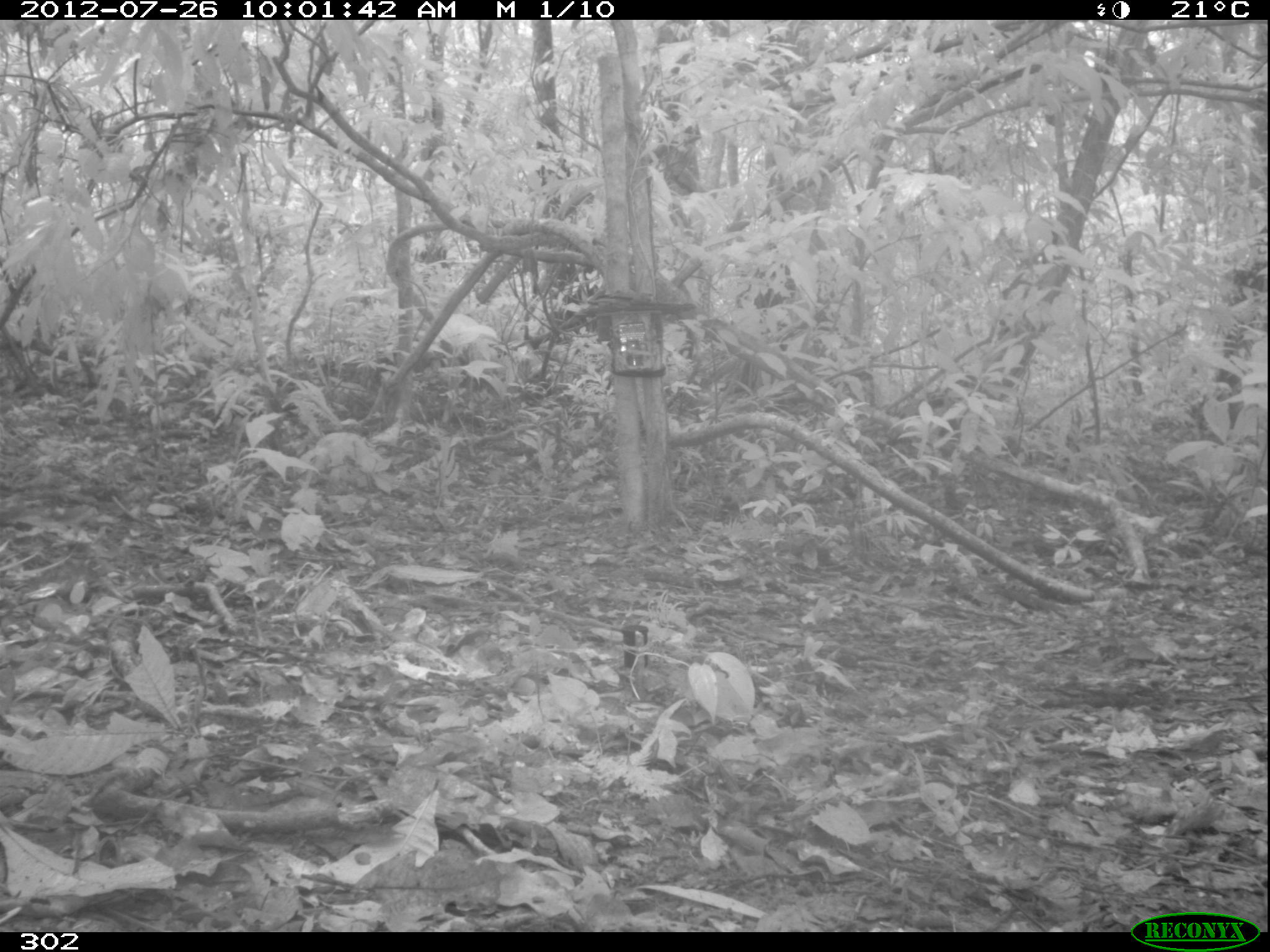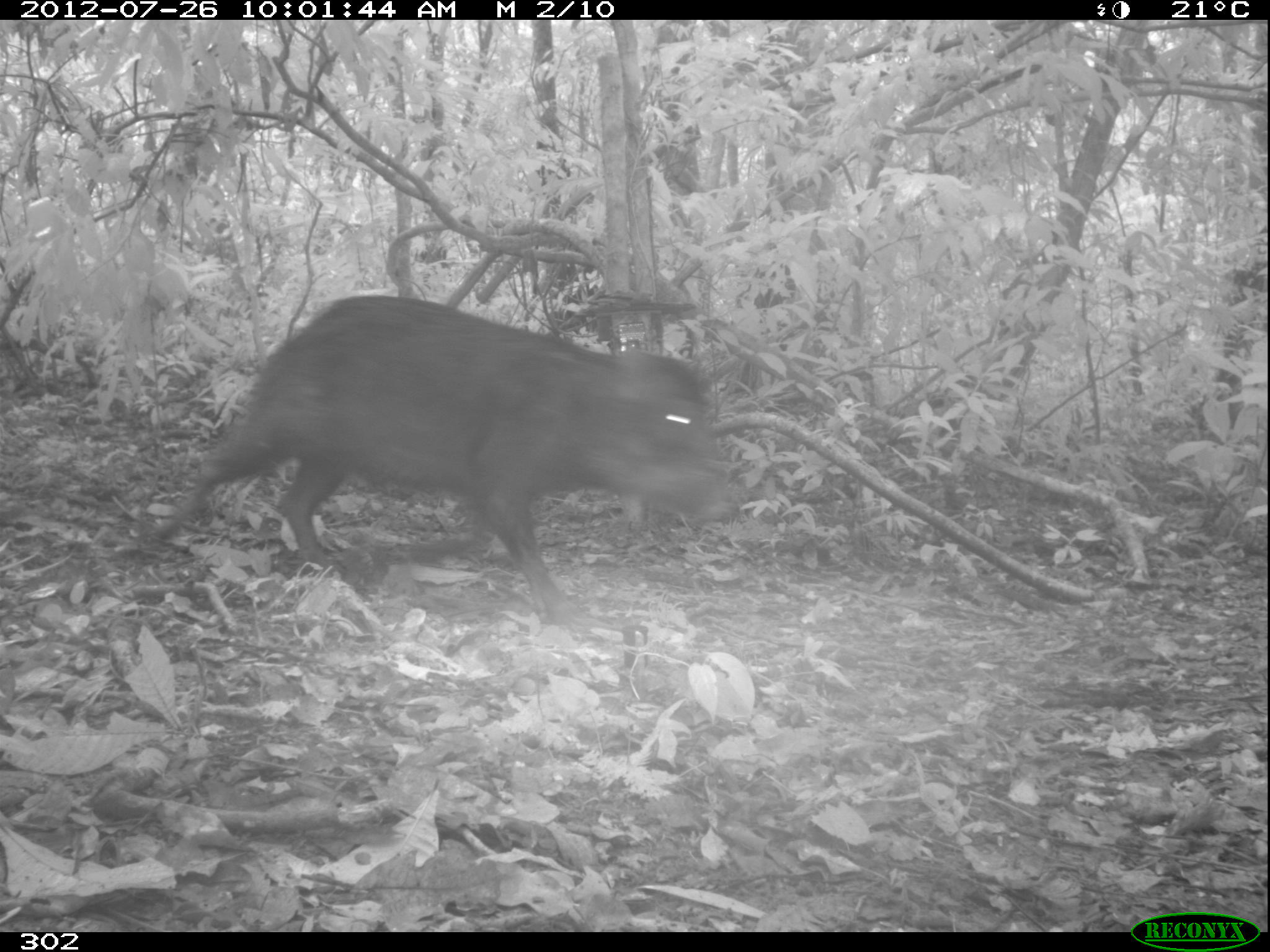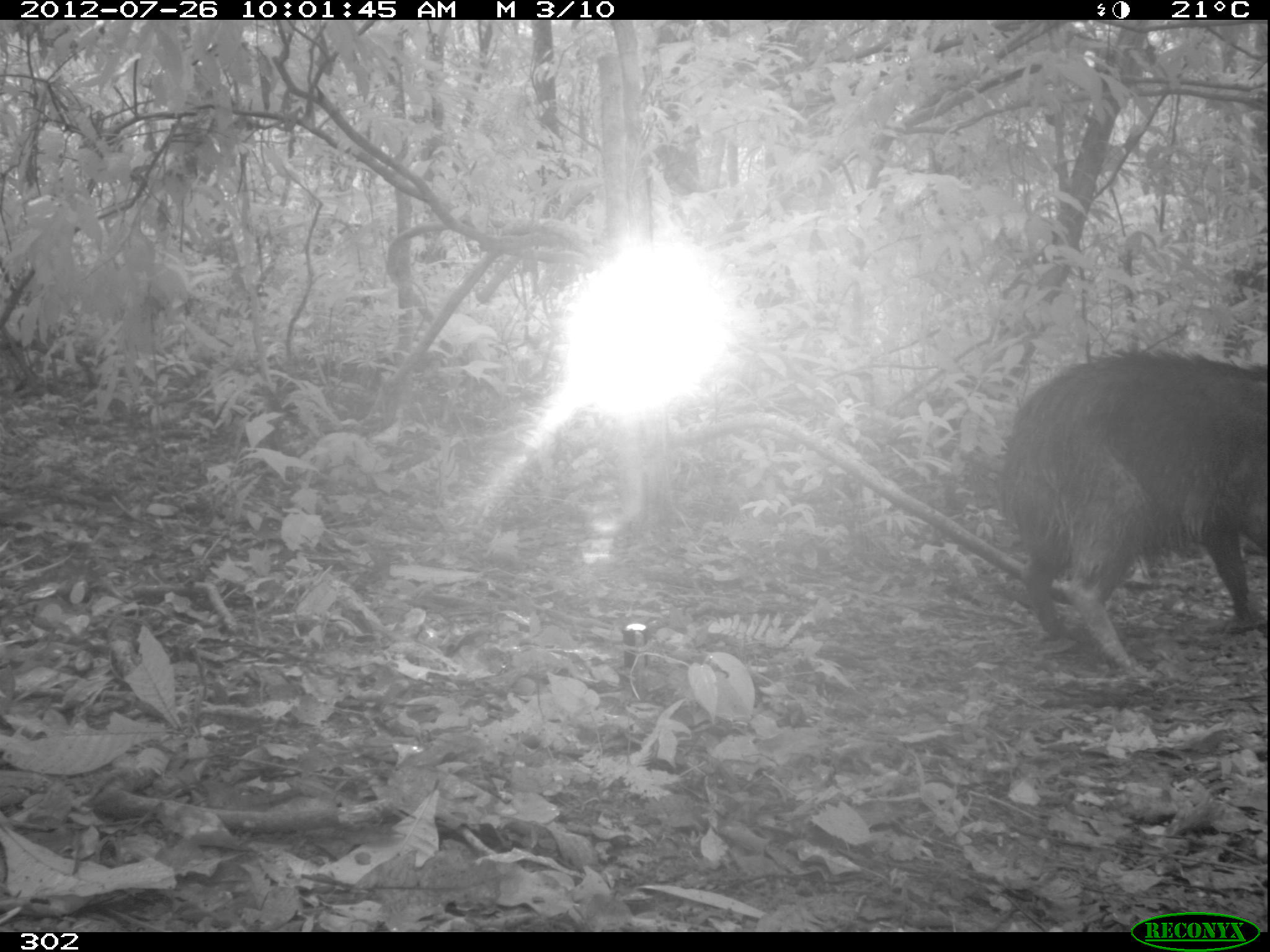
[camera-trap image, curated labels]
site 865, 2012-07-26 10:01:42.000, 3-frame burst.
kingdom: Animalia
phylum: Chordata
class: Mammalia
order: Artiodactyla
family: Tayassuidae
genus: Tayassu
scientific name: Tayassu pecari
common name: white-lipped peccary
Tayassu pecari (white-lipped peccary).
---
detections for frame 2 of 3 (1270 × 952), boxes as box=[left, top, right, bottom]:
tayassu pecari: box=[155, 294, 740, 629]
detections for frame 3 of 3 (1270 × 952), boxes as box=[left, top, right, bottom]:
tayassu pecari: box=[997, 344, 1268, 677]